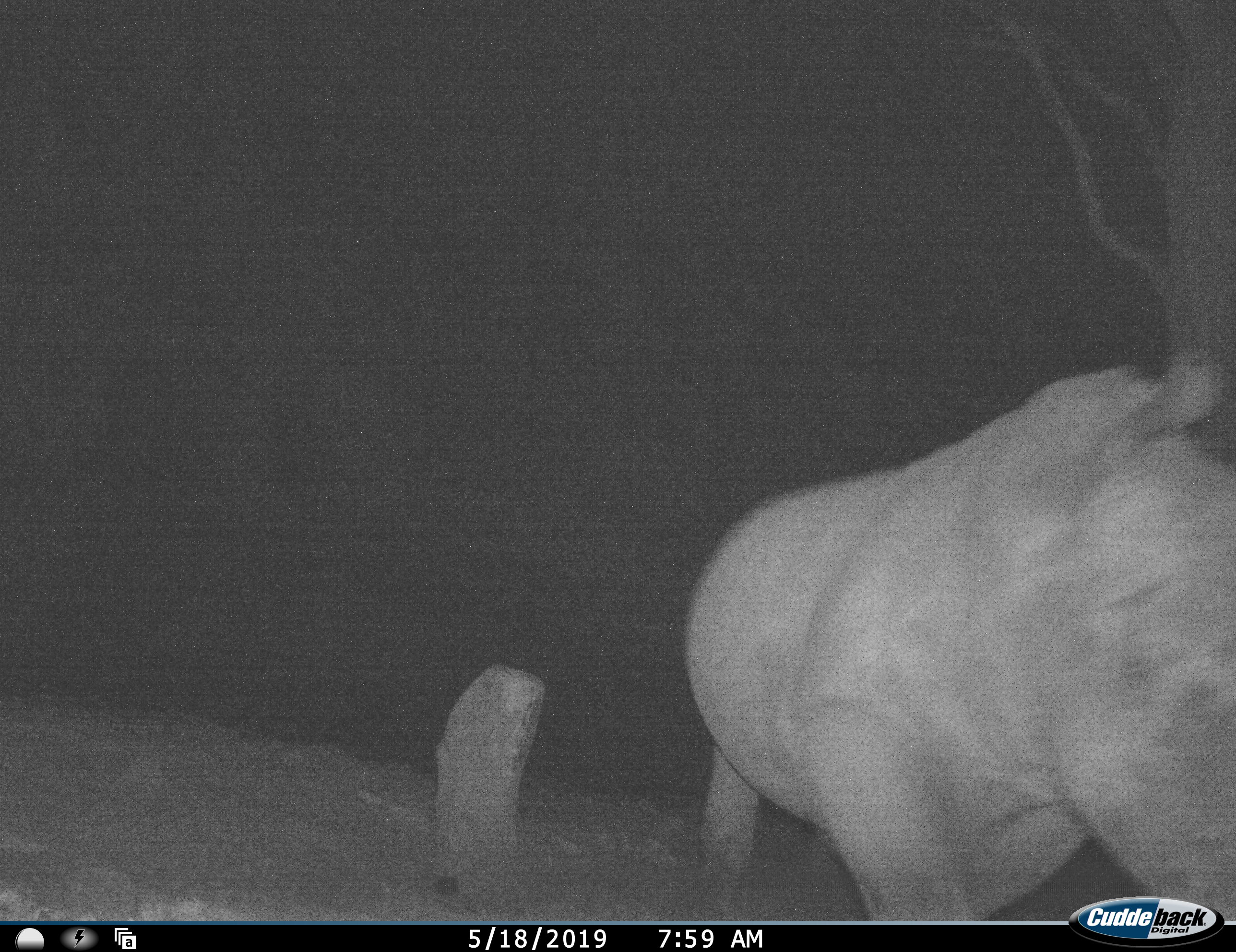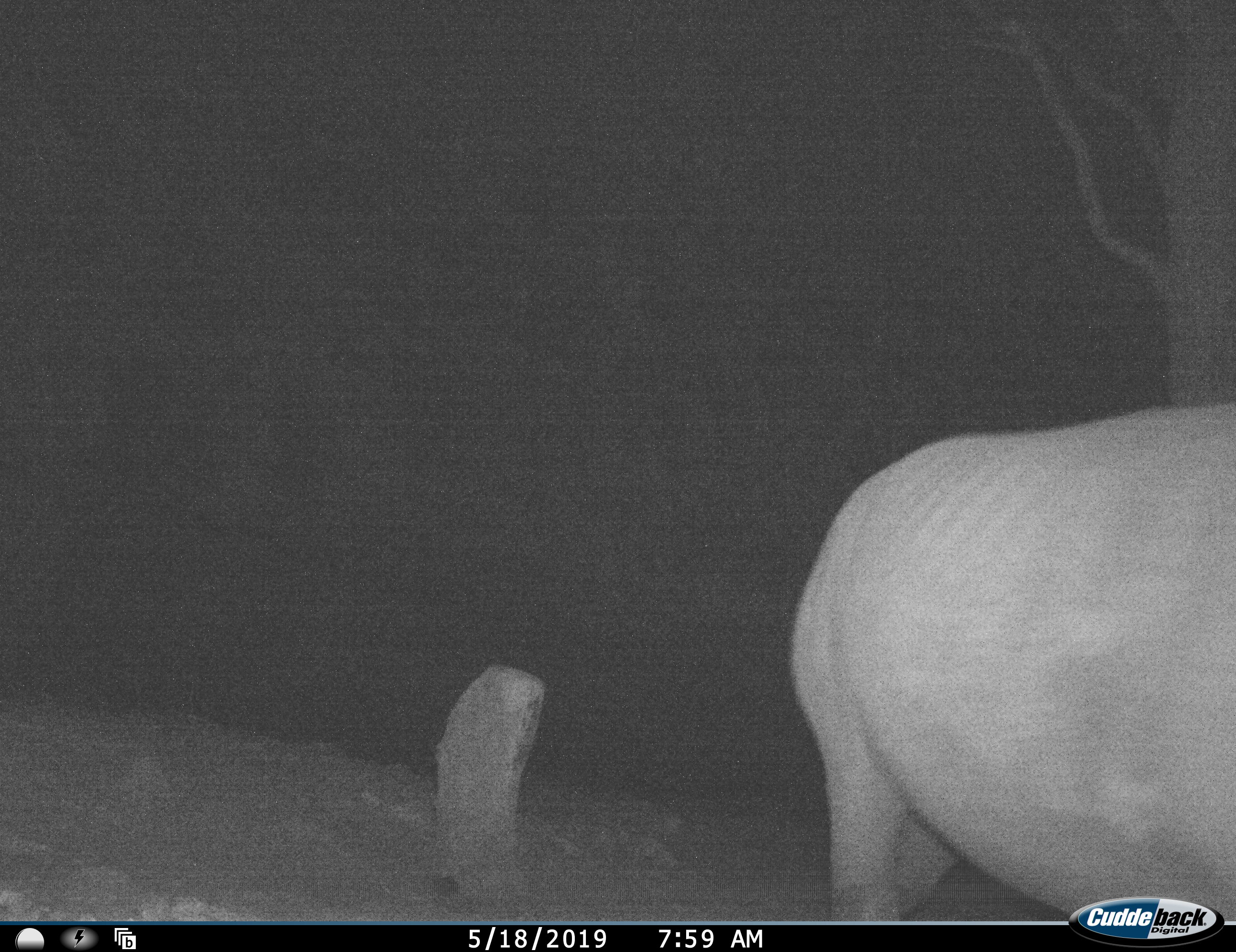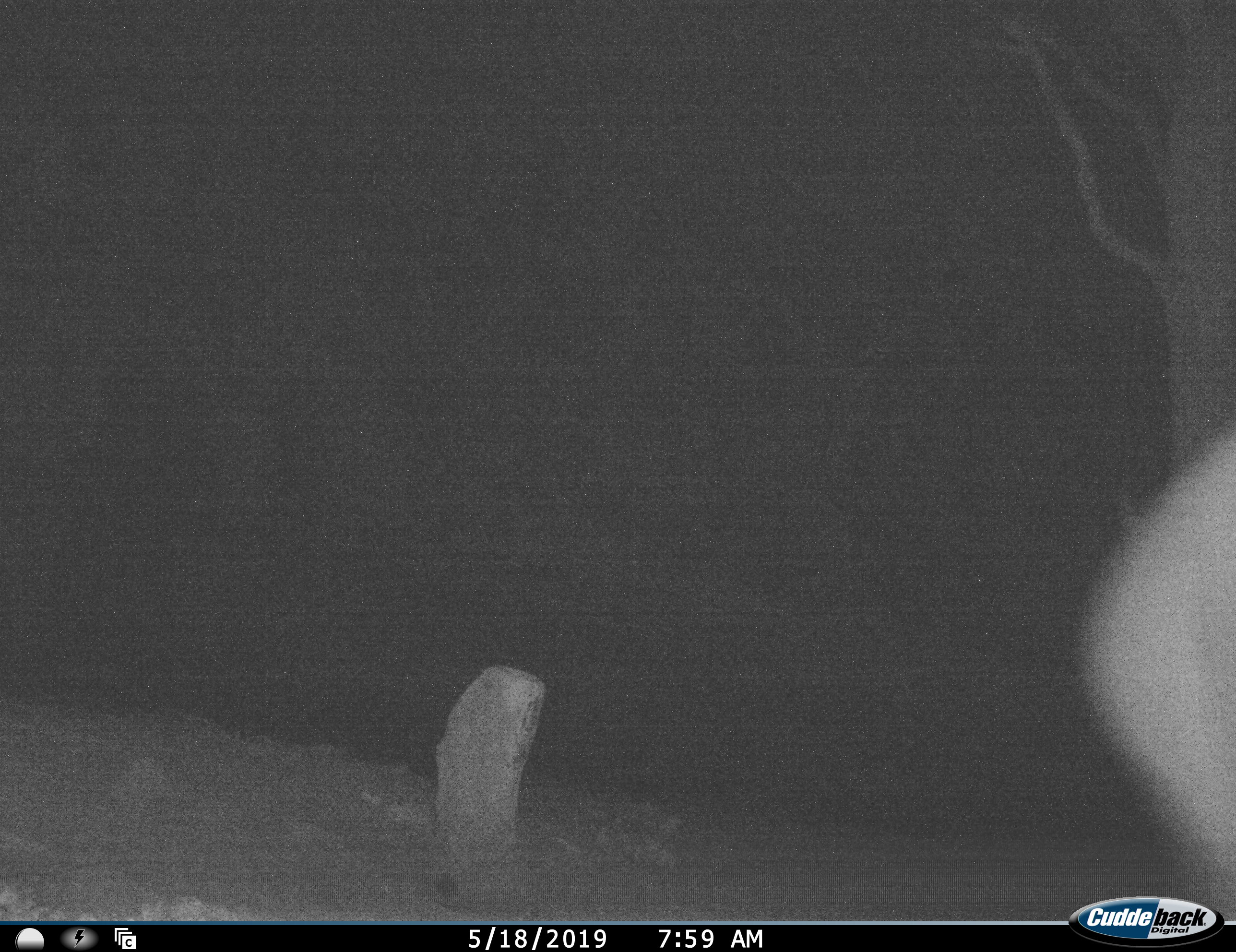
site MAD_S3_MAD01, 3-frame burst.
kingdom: Animalia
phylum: Chordata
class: Mammalia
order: Perissodactyla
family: Rhinocerotidae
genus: Ceratotherium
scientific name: Ceratotherium simum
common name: white rhinoceros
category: rhinoceroswhite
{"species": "rhinoceroswhite (white rhinoceros) (Ceratotherium simum)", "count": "1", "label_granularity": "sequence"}